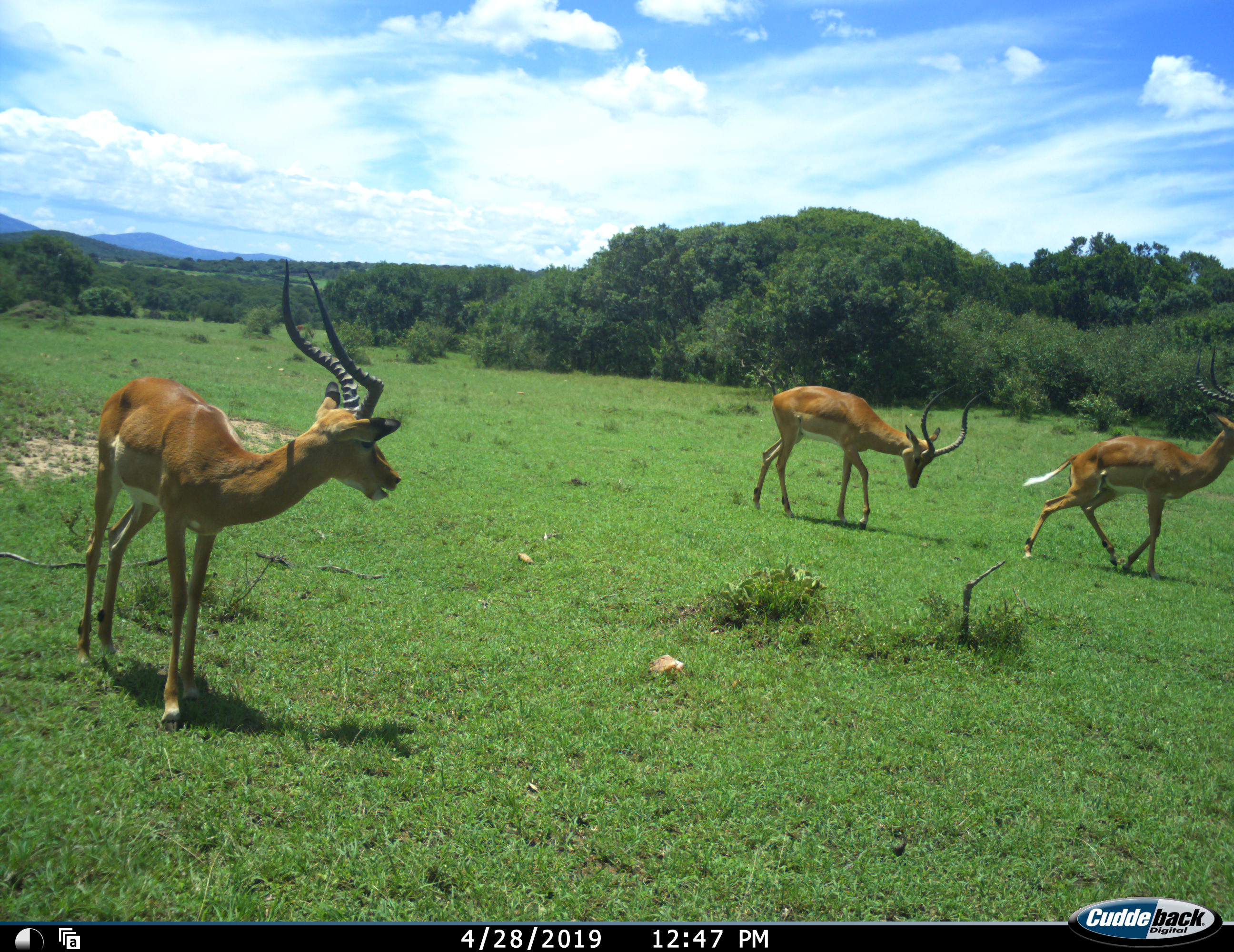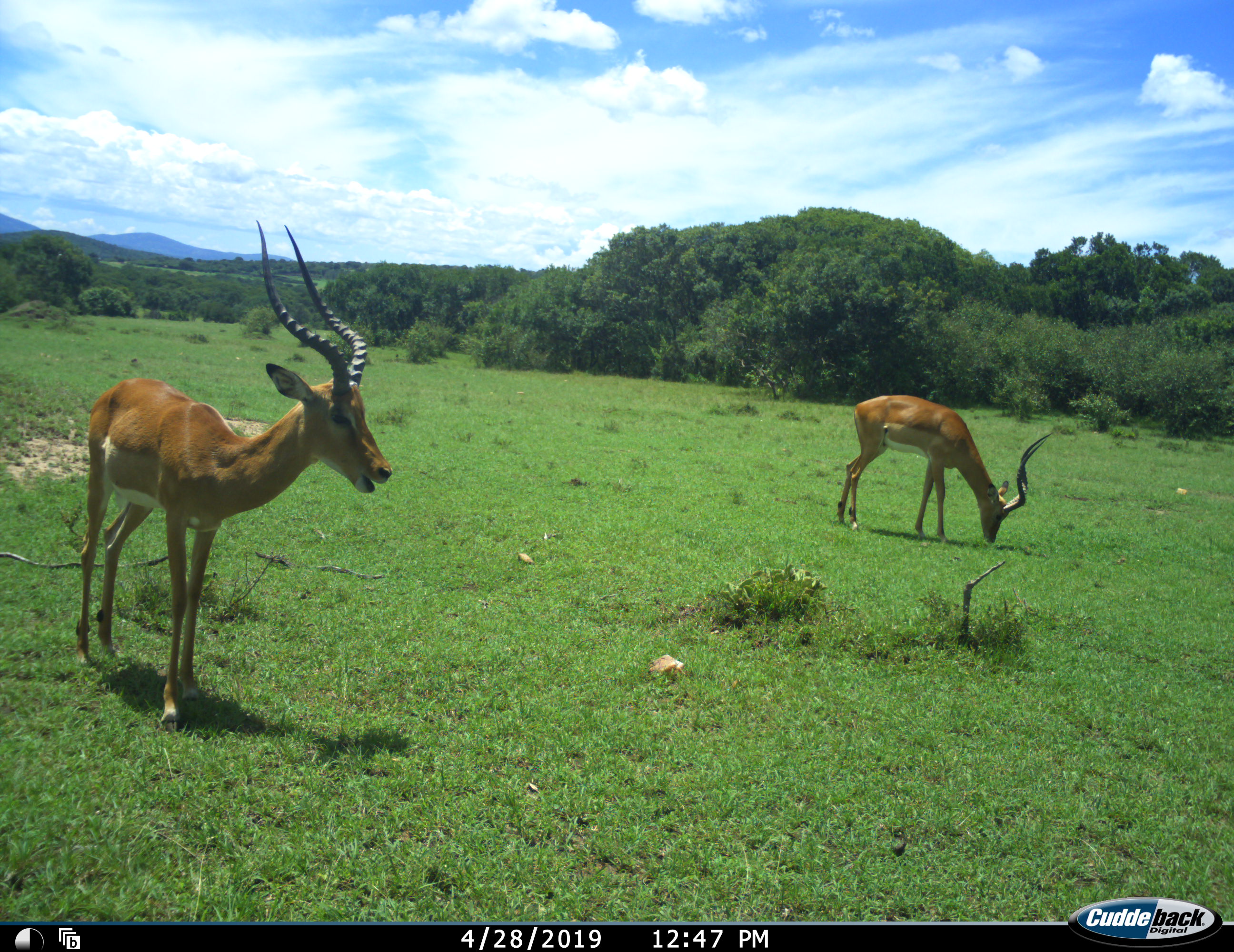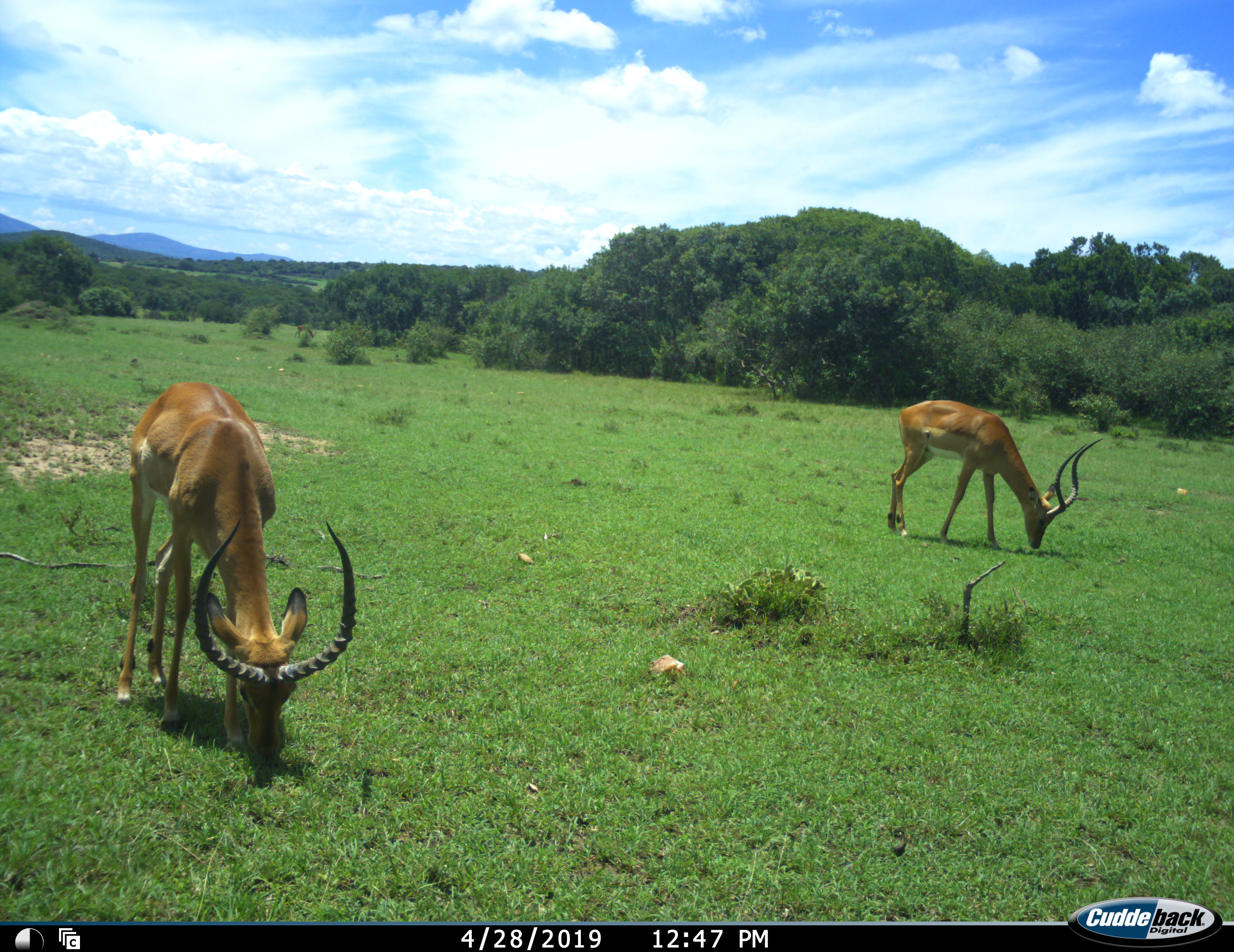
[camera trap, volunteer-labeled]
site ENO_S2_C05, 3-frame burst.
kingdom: Animalia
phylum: Chordata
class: Mammalia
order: Artiodactyla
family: Bovidae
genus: Aepyceros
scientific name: Aepyceros melampus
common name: impala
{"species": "impala (Aepyceros melampus)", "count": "3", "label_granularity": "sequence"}